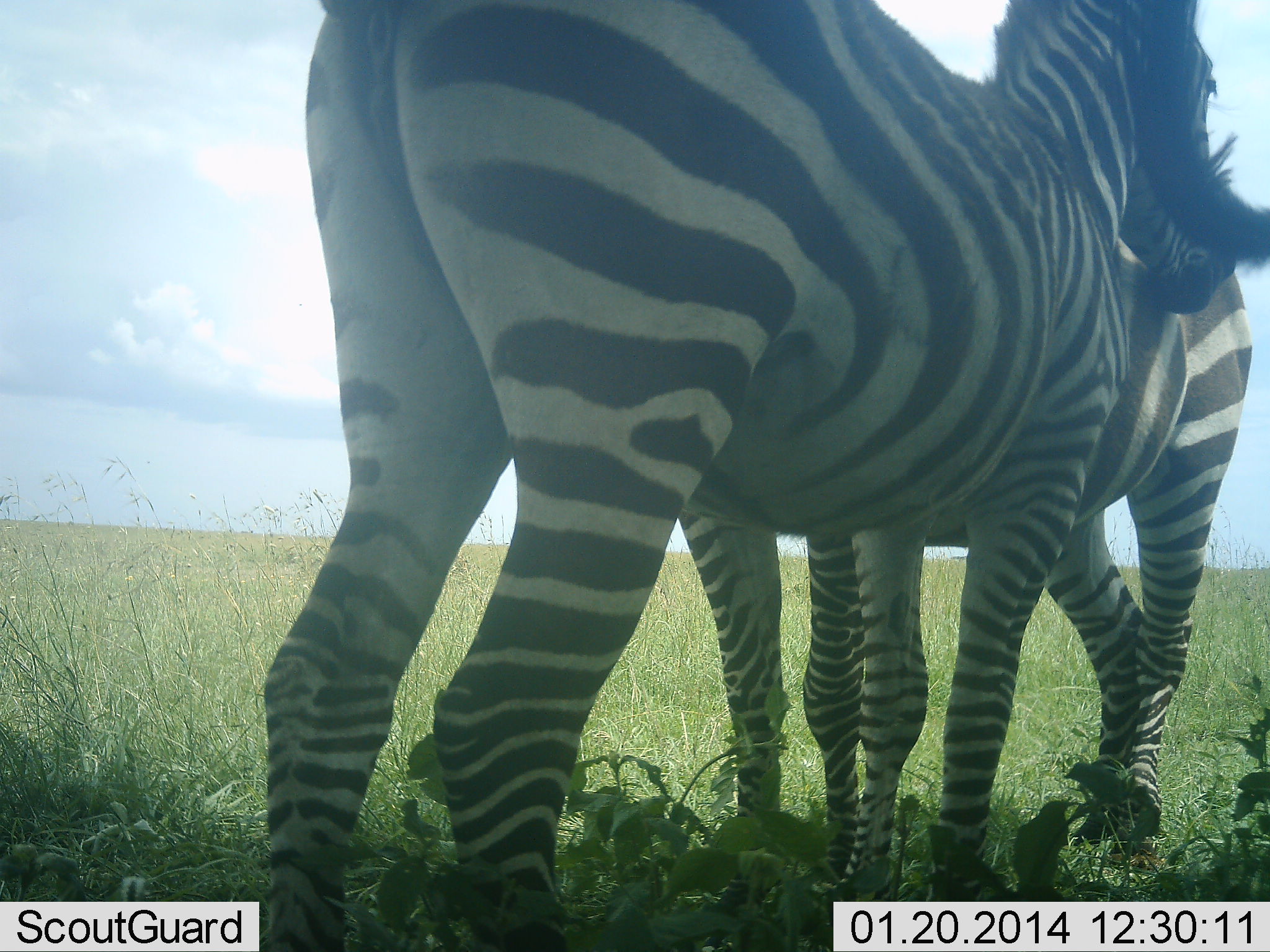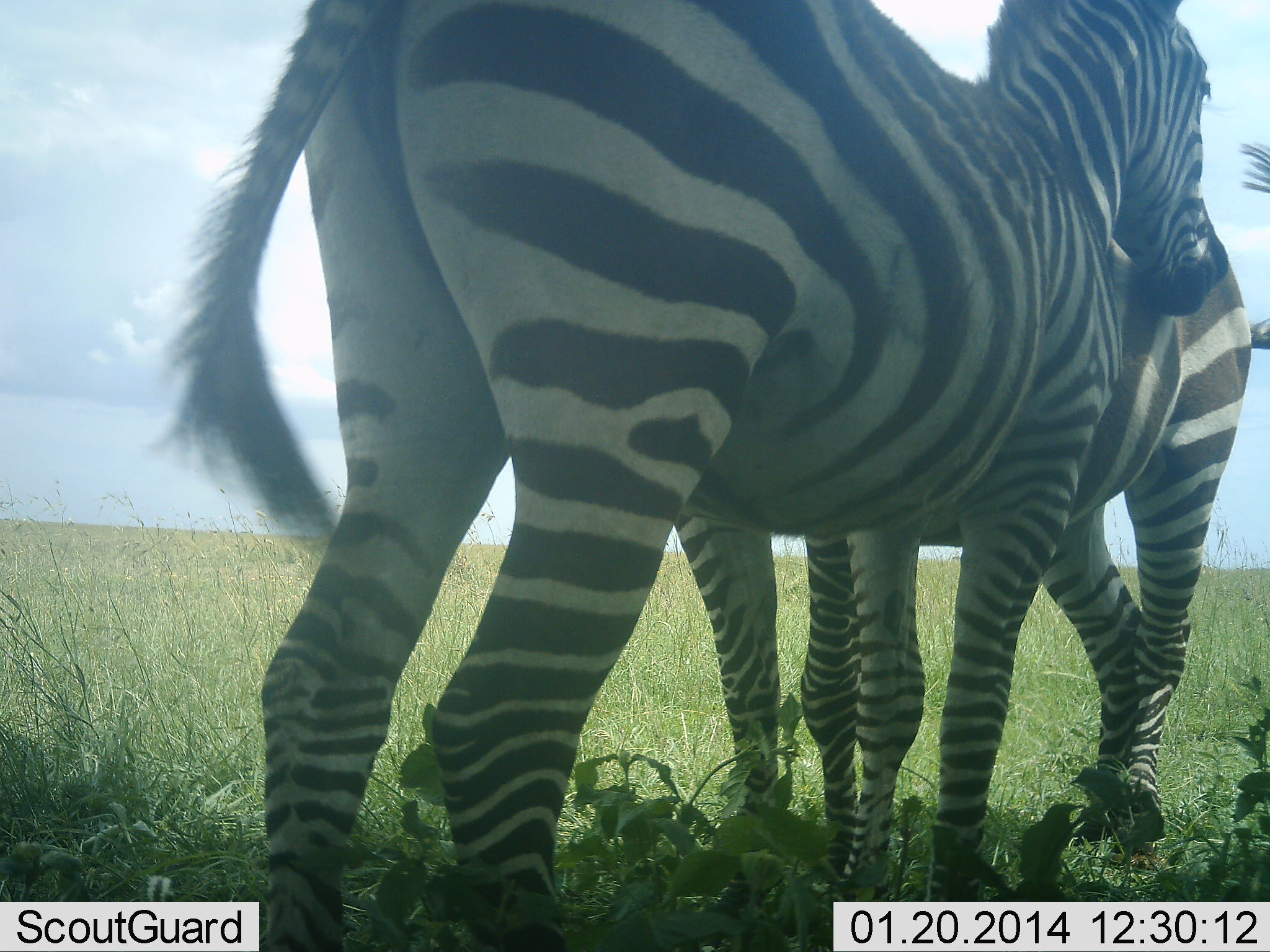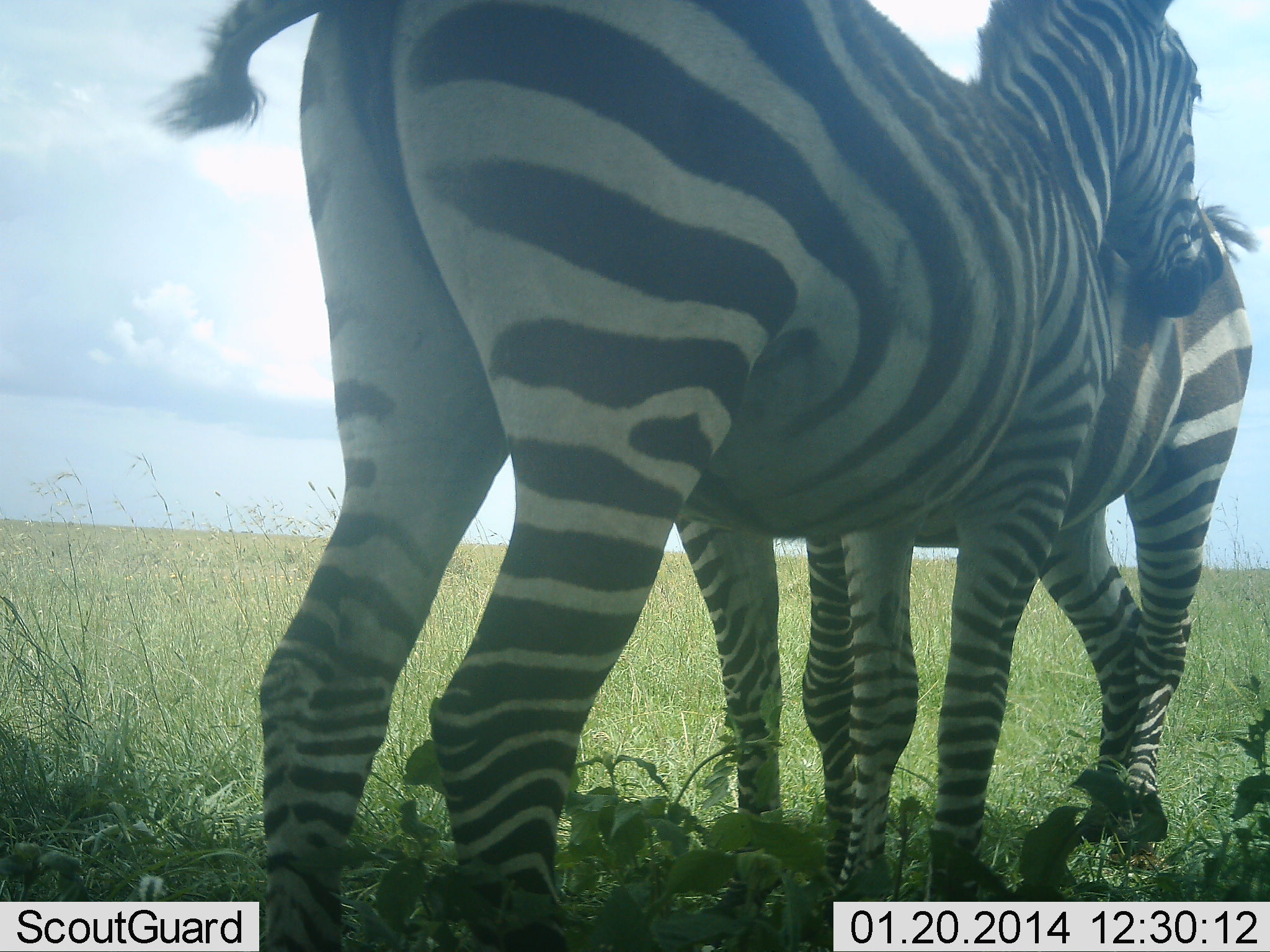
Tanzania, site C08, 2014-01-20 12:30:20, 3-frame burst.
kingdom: Animalia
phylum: Chordata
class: Mammalia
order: Perissodactyla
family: Equidae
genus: Equus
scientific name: Equus quagga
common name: plains zebra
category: zebra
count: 2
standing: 80%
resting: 0%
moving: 0%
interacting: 70%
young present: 0%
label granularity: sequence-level